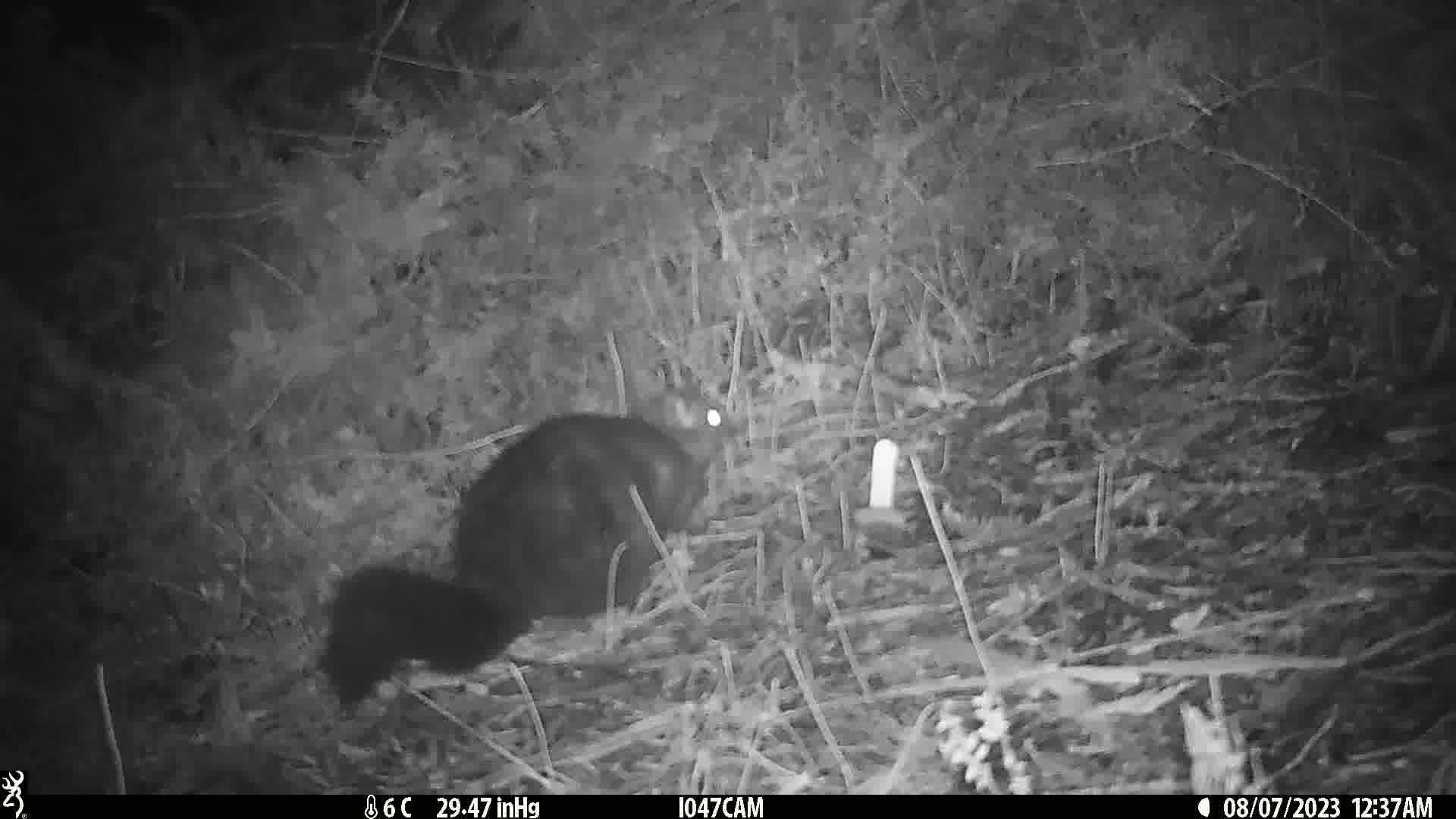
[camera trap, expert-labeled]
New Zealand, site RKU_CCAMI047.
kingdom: Animalia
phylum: Chordata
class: Mammalia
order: Diprotodontia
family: Phalangeridae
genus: Trichosurus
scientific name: Trichosurus vulpecula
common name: common brushtail possum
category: possum